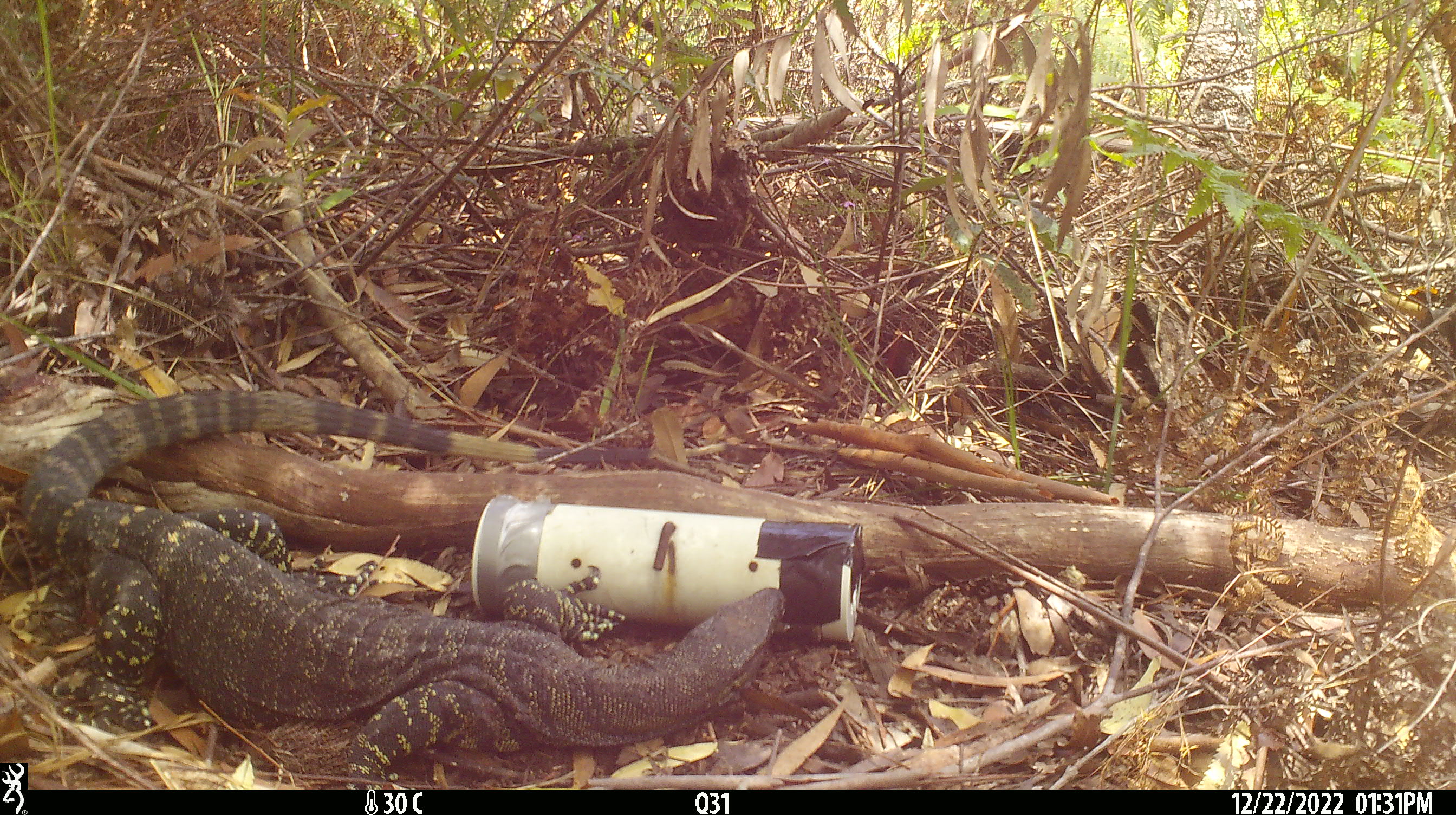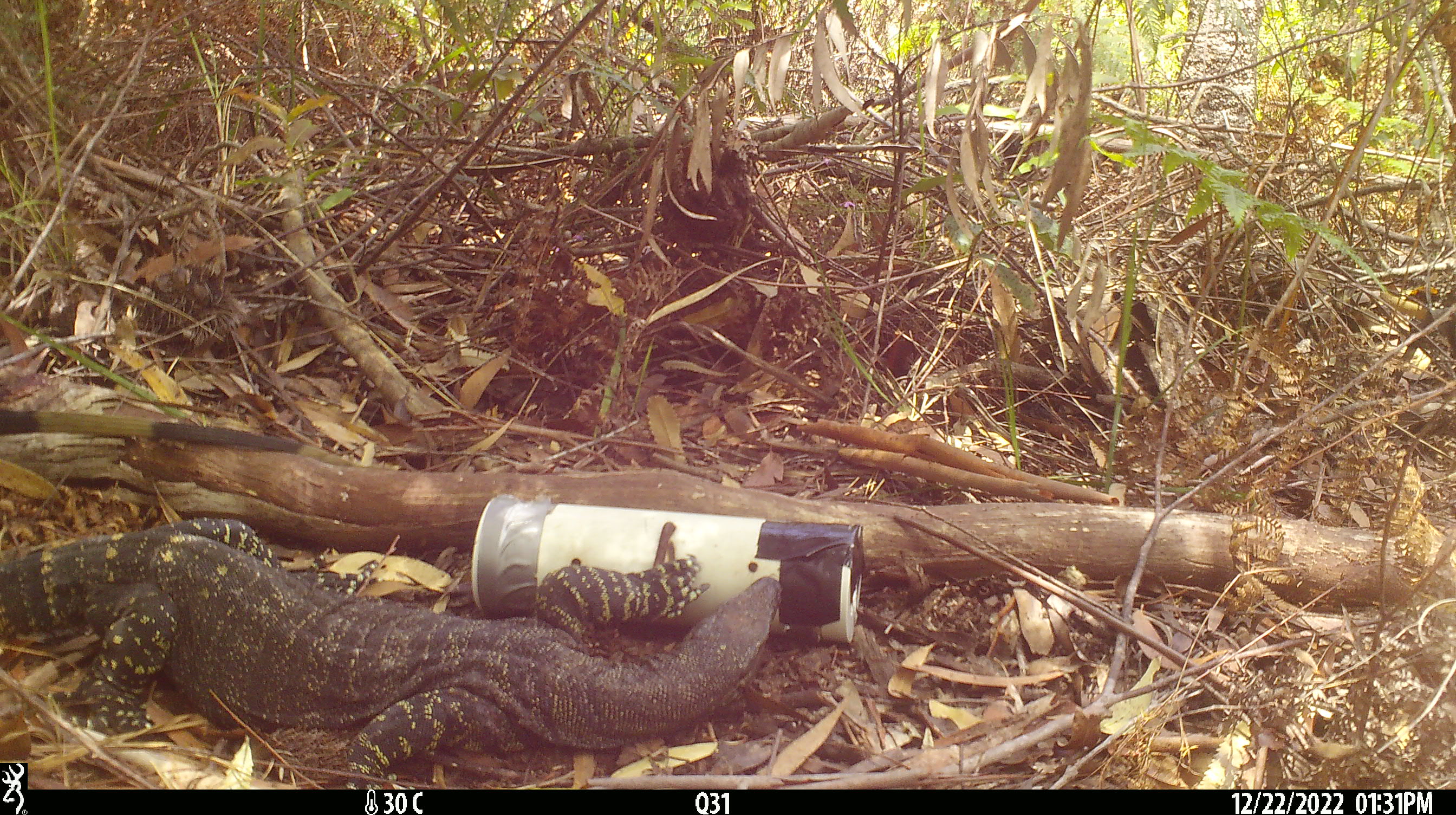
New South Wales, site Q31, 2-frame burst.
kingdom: Animalia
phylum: Chordata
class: Reptilia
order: Squamata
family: Varanidae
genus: Varanus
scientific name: Varanus varius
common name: lace monitor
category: goanna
Goanna (lace monitor) (Varanus varius).